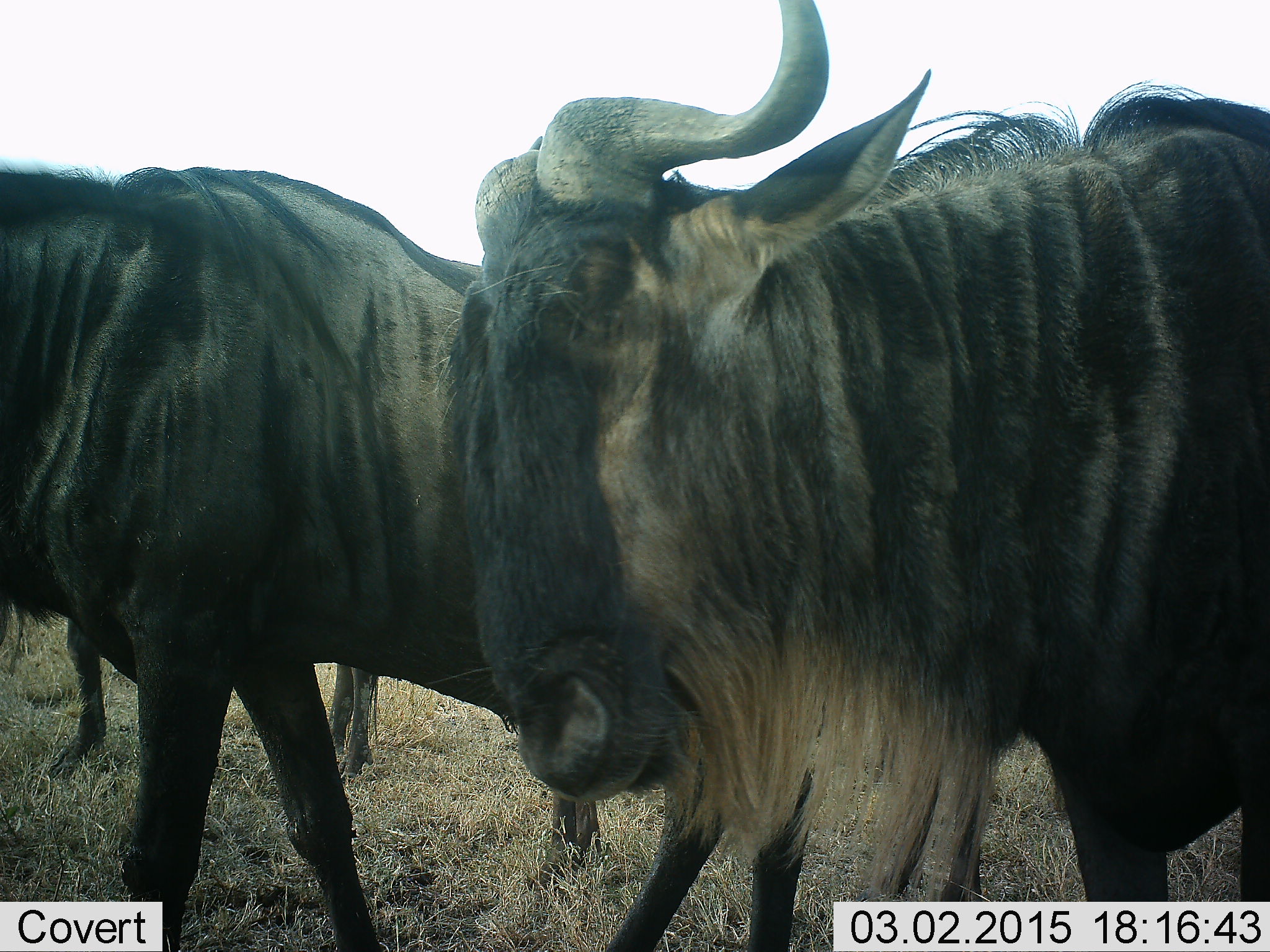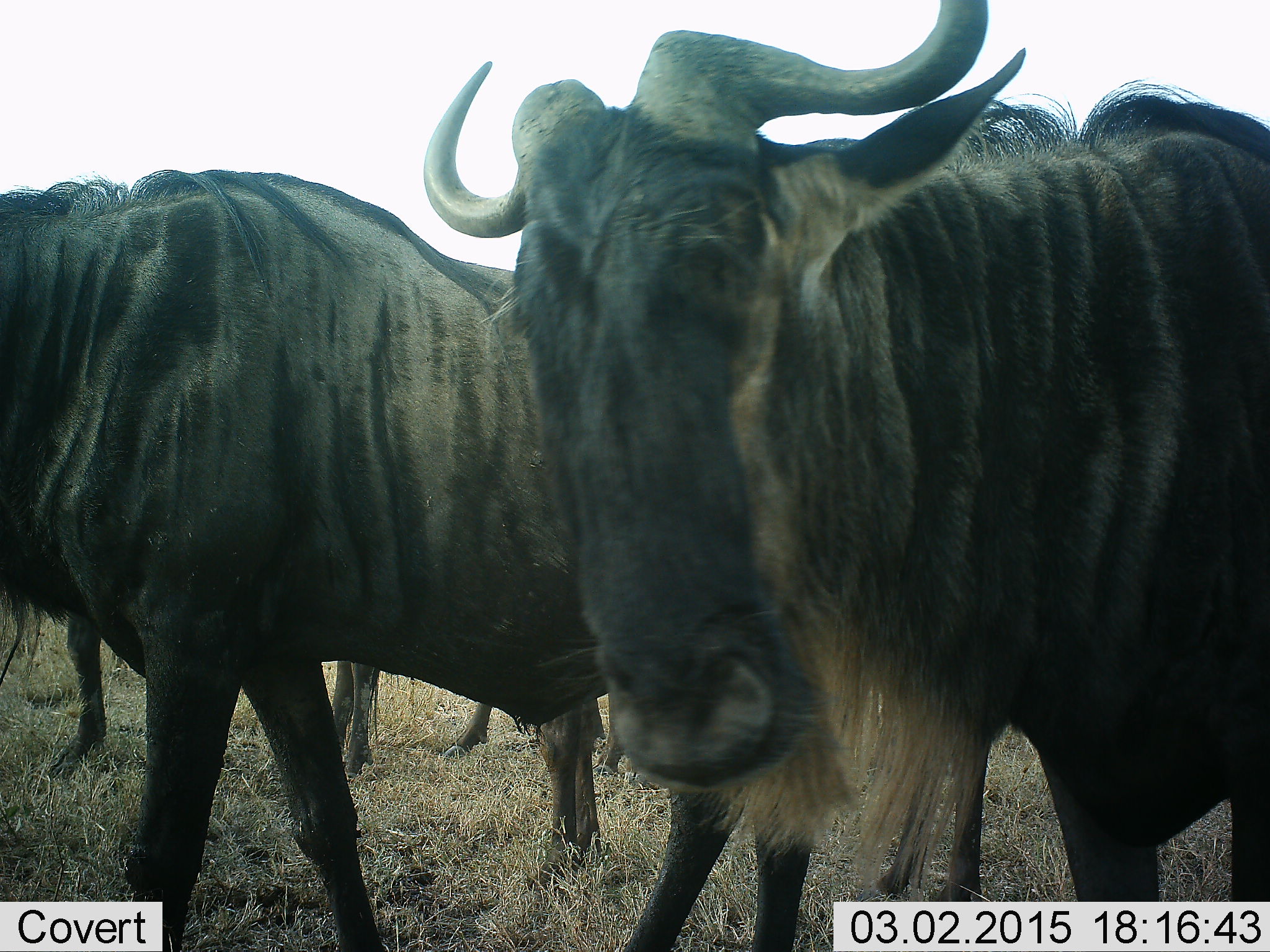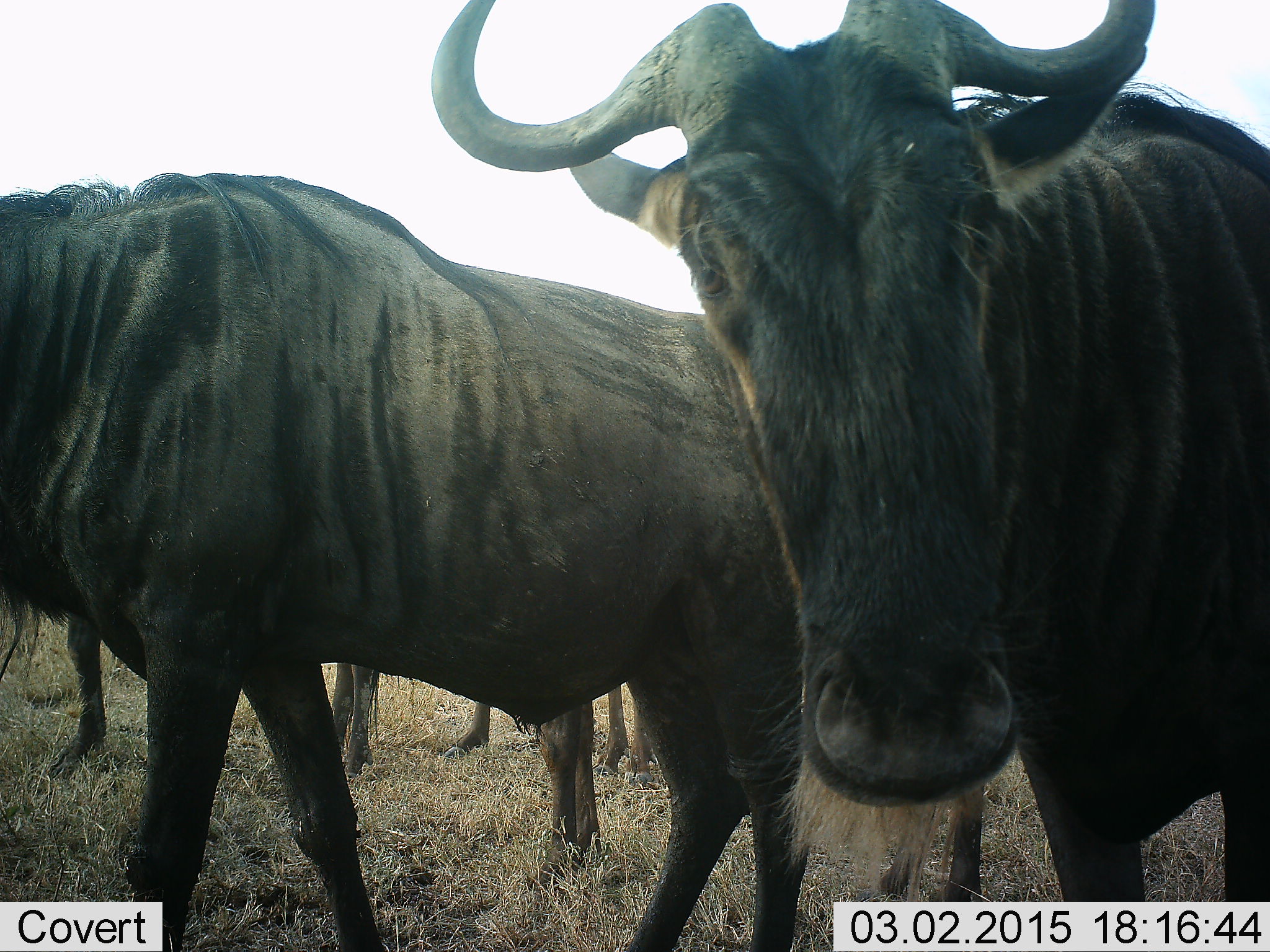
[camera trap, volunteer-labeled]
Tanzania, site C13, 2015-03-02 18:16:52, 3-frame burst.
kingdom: Animalia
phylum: Chordata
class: Mammalia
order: Artiodactyla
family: Bovidae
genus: Connochaetes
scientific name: Connochaetes taurinus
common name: blue wildebeest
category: wildebeest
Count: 4.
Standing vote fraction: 90%.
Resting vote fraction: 10%.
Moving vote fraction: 10%.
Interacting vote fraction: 20%.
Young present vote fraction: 0%.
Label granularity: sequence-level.